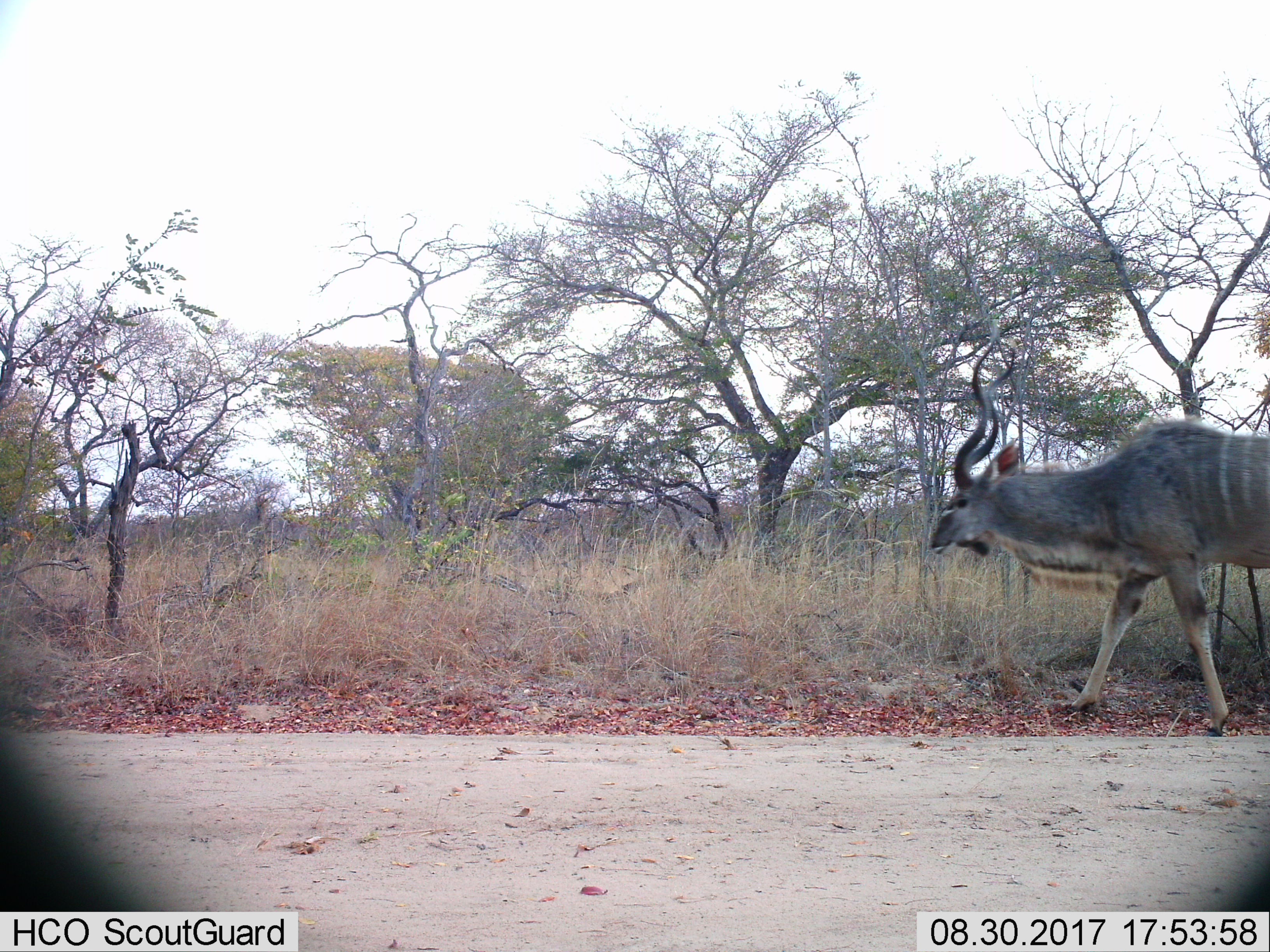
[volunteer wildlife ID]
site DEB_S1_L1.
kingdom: Animalia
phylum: Chordata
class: Mammalia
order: Artiodactyla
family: Bovidae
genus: Tragelaphus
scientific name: Tragelaphus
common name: kudu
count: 1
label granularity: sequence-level